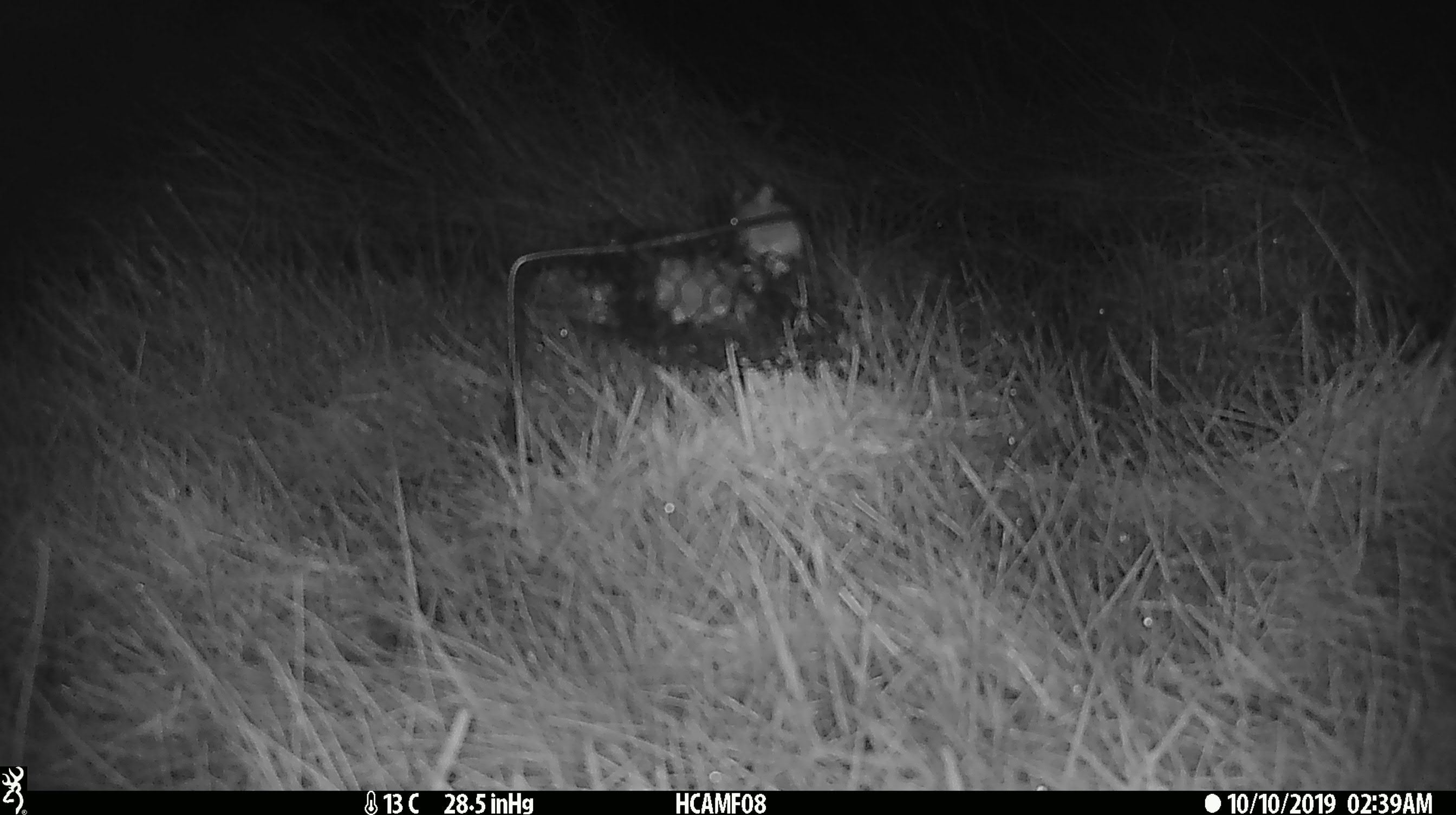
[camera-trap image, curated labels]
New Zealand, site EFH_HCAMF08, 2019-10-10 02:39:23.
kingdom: Animalia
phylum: Chordata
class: Mammalia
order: Rodentia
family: Muridae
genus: Mus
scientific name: Mus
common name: mouse